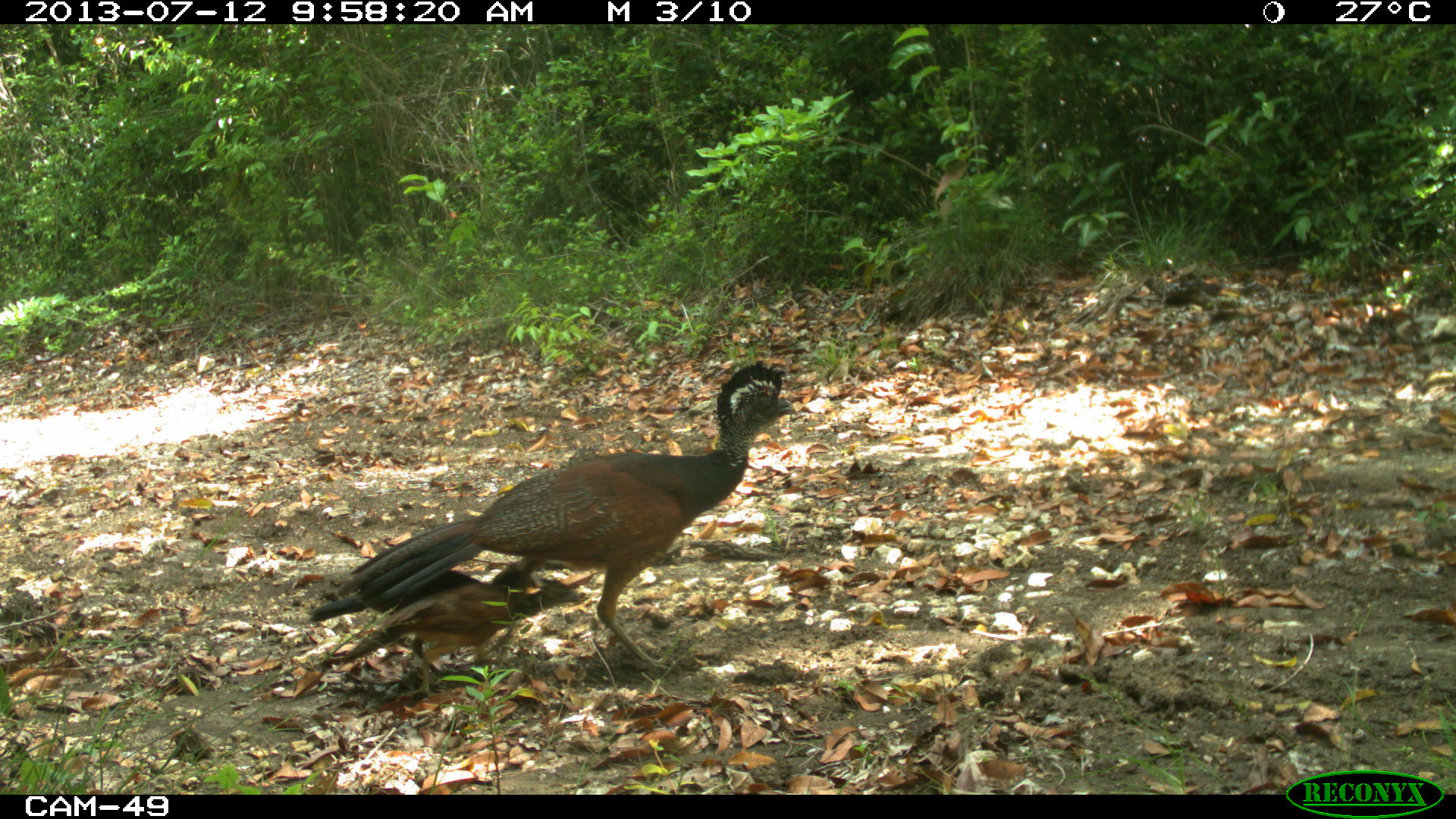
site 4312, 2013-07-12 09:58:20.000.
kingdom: Animalia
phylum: Chordata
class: Aves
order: Galliformes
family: Cracidae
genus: Crax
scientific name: Crax rubra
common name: great curassow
Crax rubra (great curassow), count 2.